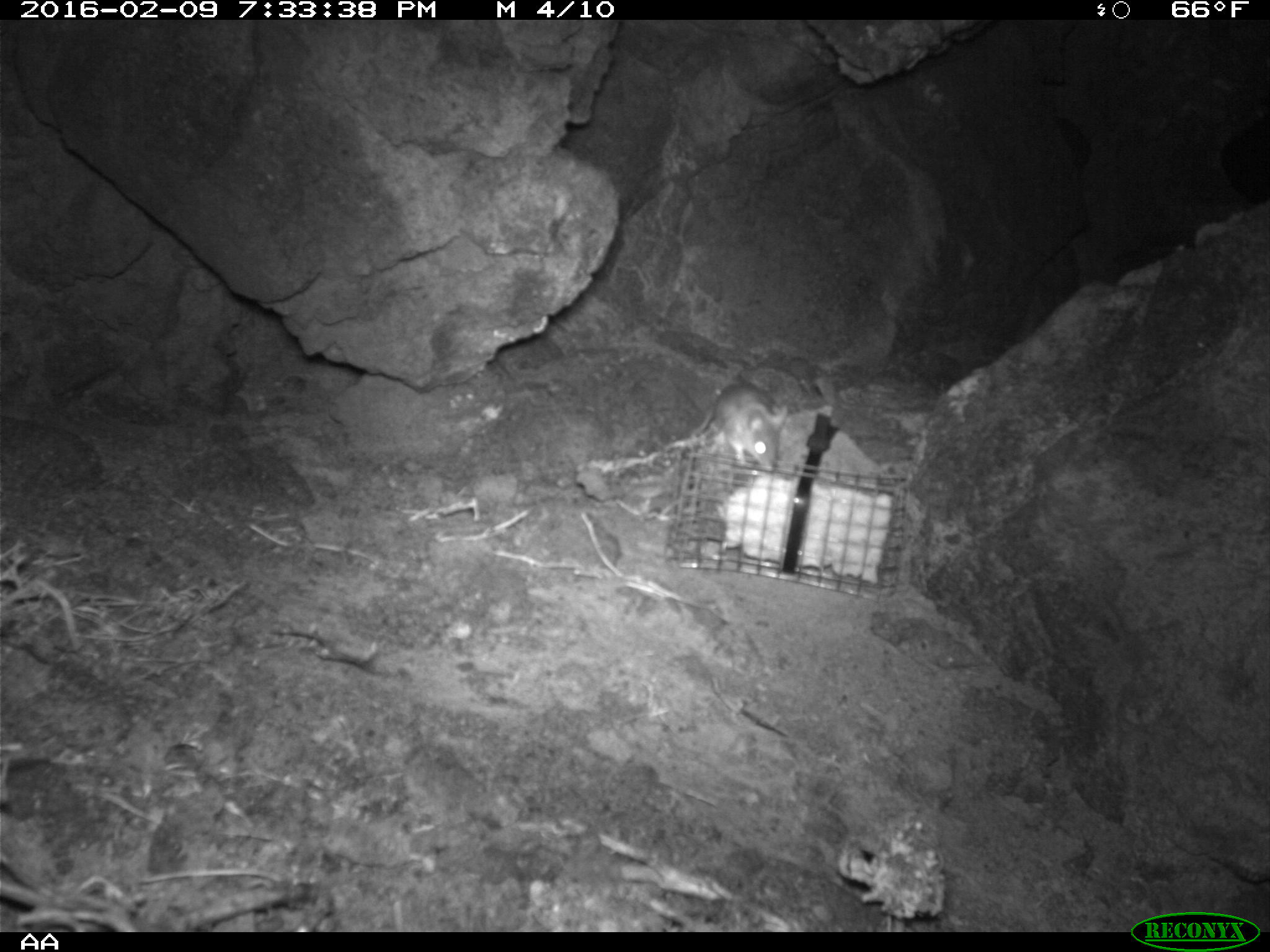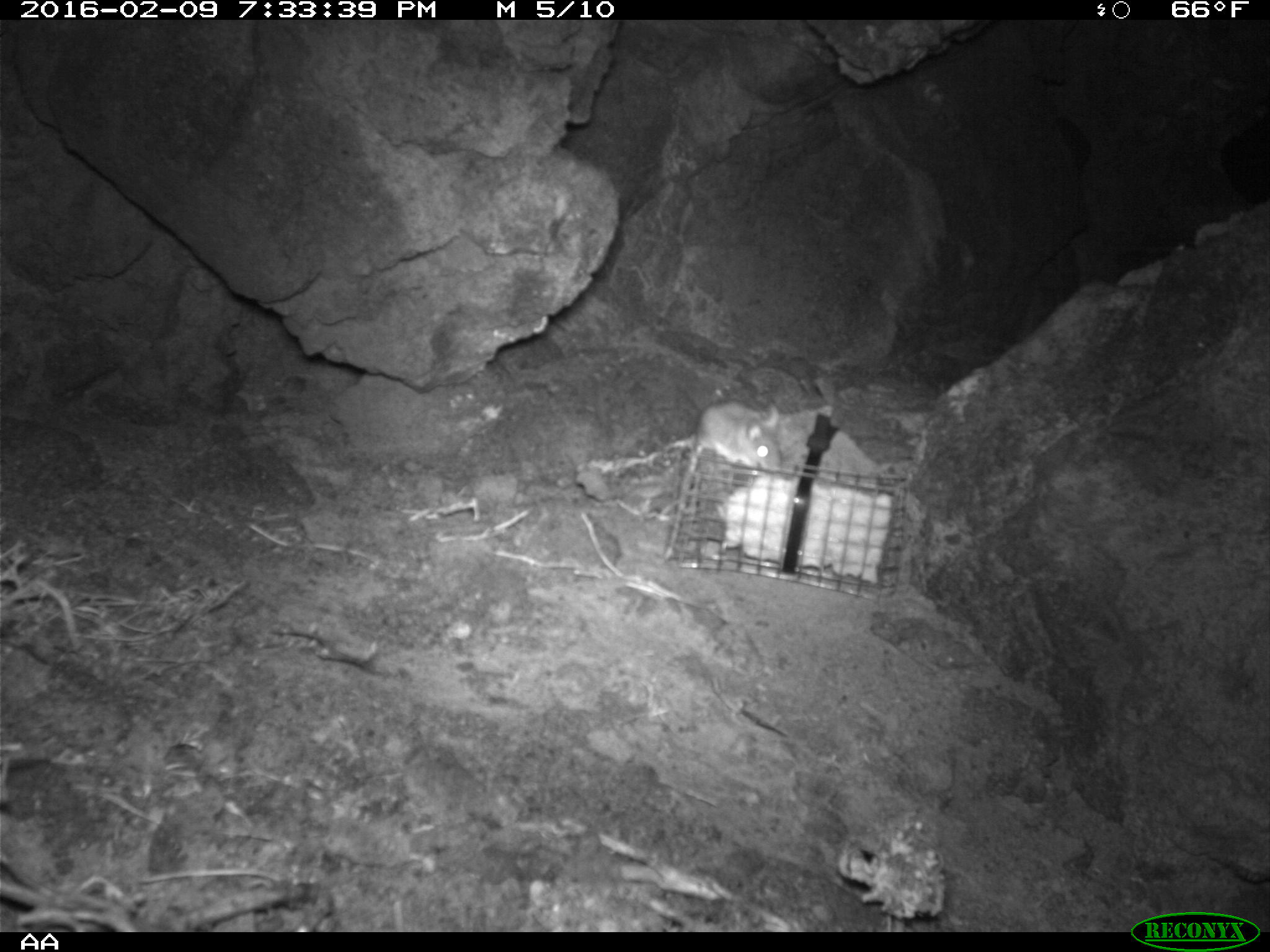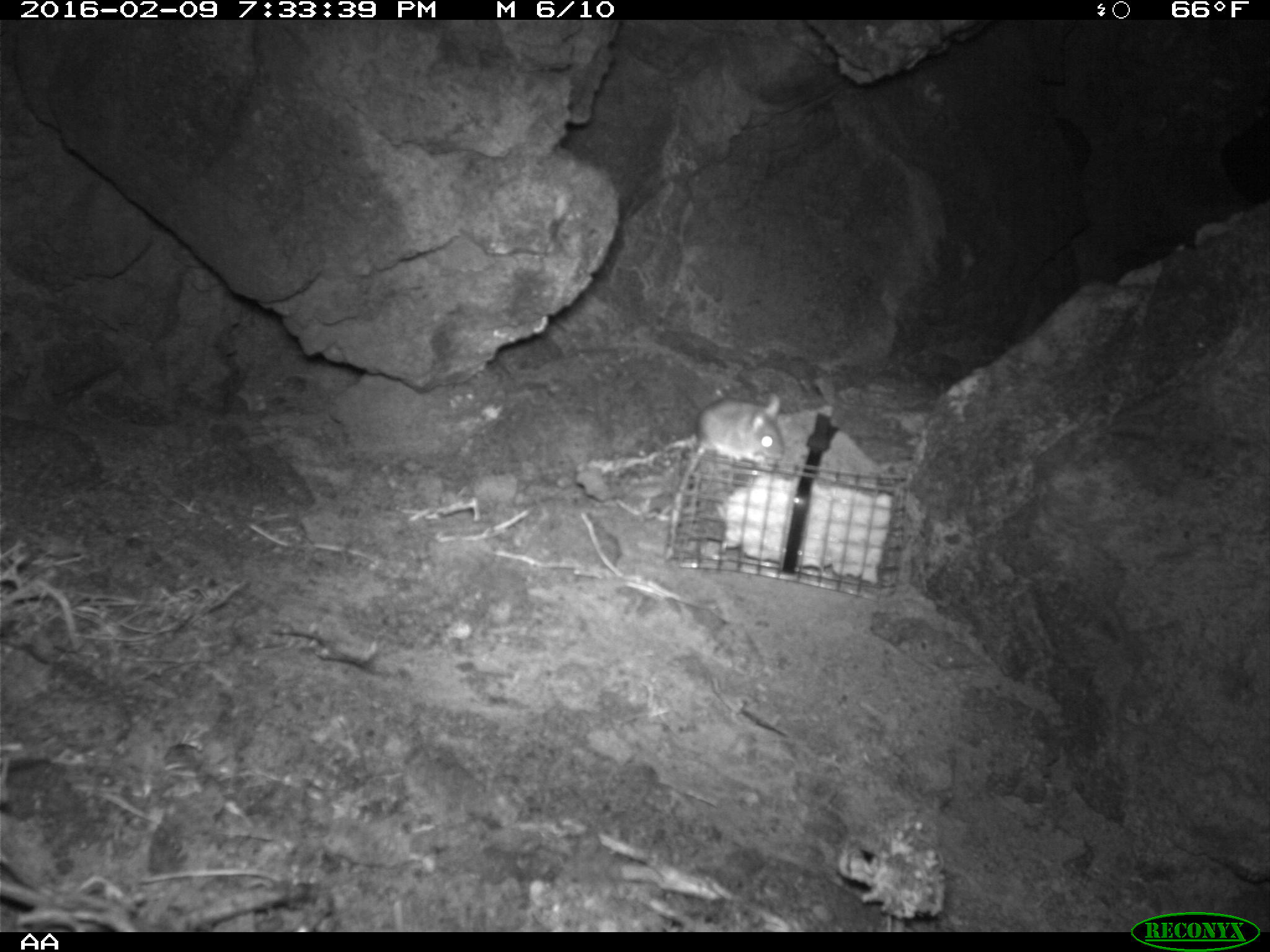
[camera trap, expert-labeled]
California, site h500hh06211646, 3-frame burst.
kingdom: Animalia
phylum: Chordata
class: Mammalia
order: Rodentia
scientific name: Rodentia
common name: rodent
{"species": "rodent (Rodentia)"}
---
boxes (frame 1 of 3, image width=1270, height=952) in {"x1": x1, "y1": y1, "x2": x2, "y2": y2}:
rodent: {"x1": 690, "y1": 381, "x2": 788, "y2": 471}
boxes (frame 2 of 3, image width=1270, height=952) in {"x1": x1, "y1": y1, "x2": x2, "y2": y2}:
rodent: {"x1": 697, "y1": 399, "x2": 783, "y2": 472}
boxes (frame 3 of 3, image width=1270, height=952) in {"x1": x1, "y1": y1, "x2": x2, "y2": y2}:
rodent: {"x1": 696, "y1": 389, "x2": 784, "y2": 466}